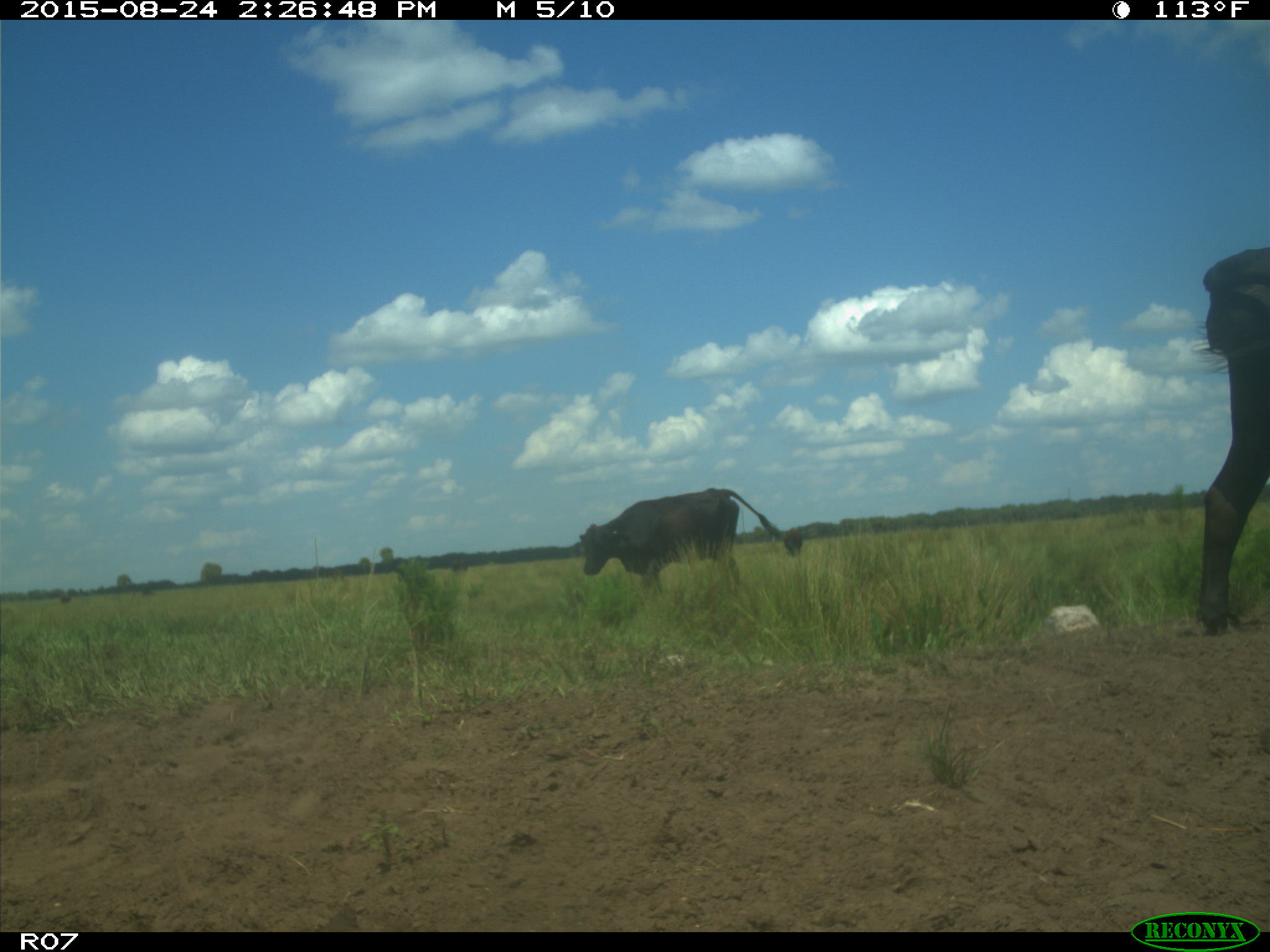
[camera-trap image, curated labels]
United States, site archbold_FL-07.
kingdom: Animalia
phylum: Chordata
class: Mammalia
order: Artiodactyla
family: Bovidae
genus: Bos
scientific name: Bos taurus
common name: domestic cow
Bos taurus (domestic cow).